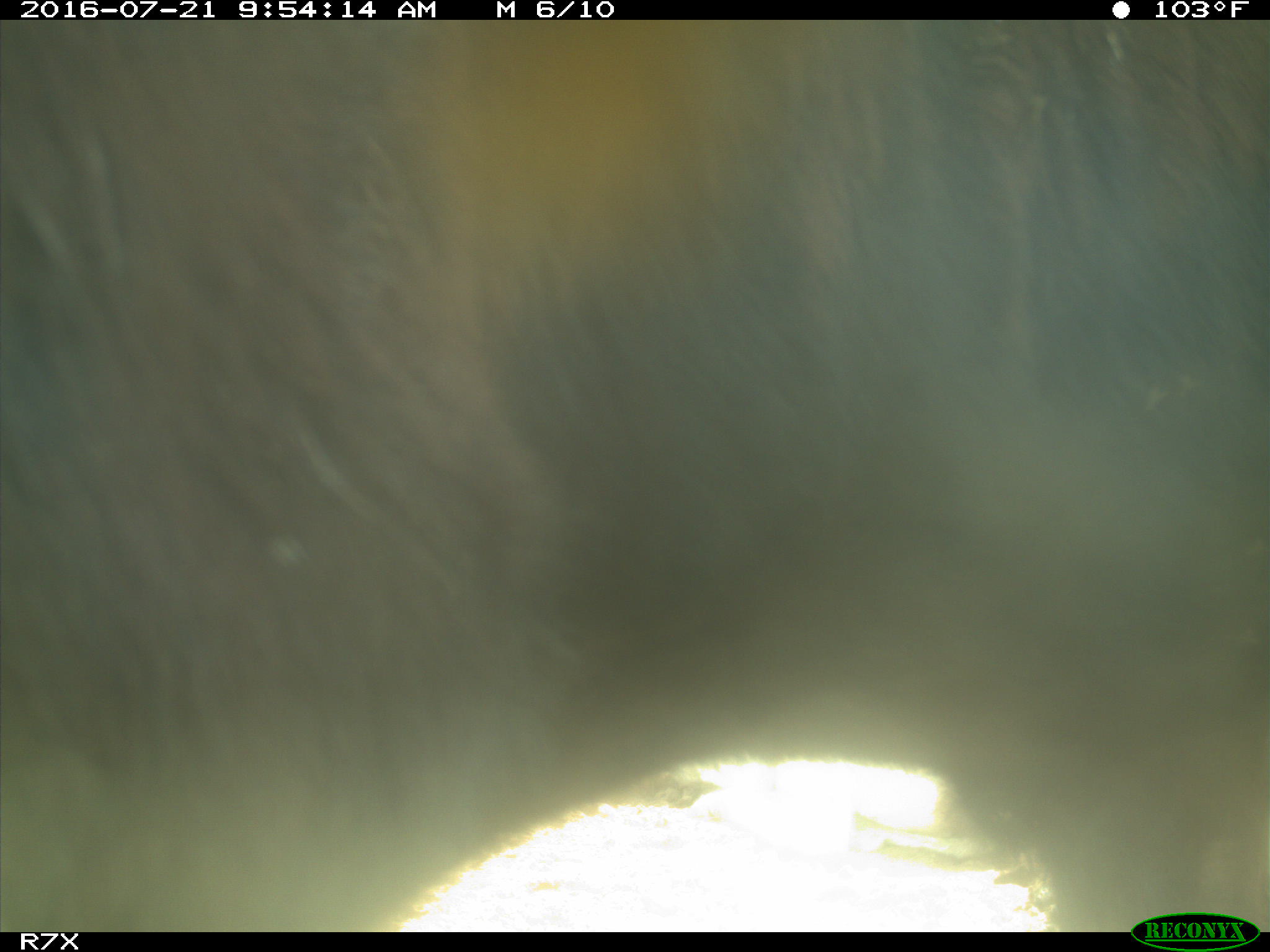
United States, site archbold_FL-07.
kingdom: Animalia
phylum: Chordata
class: Mammalia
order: Artiodactyla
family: Bovidae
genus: Bos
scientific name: Bos taurus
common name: domestic cow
Bos taurus (domestic cow).